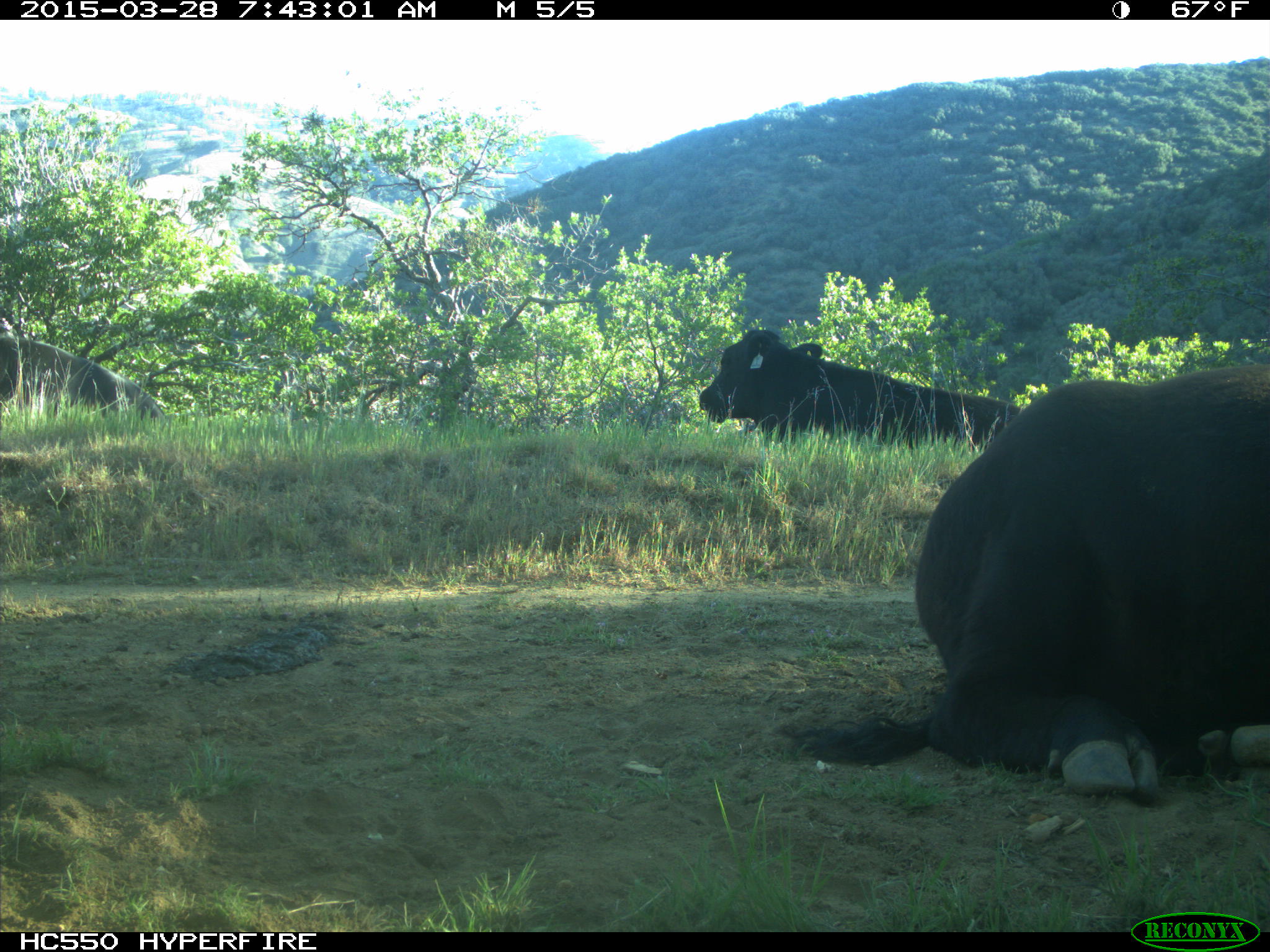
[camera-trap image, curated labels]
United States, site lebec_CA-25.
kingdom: Animalia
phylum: Chordata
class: Mammalia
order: Artiodactyla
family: Bovidae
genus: Bos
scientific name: Bos taurus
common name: domestic cow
Bos taurus (domestic cow).